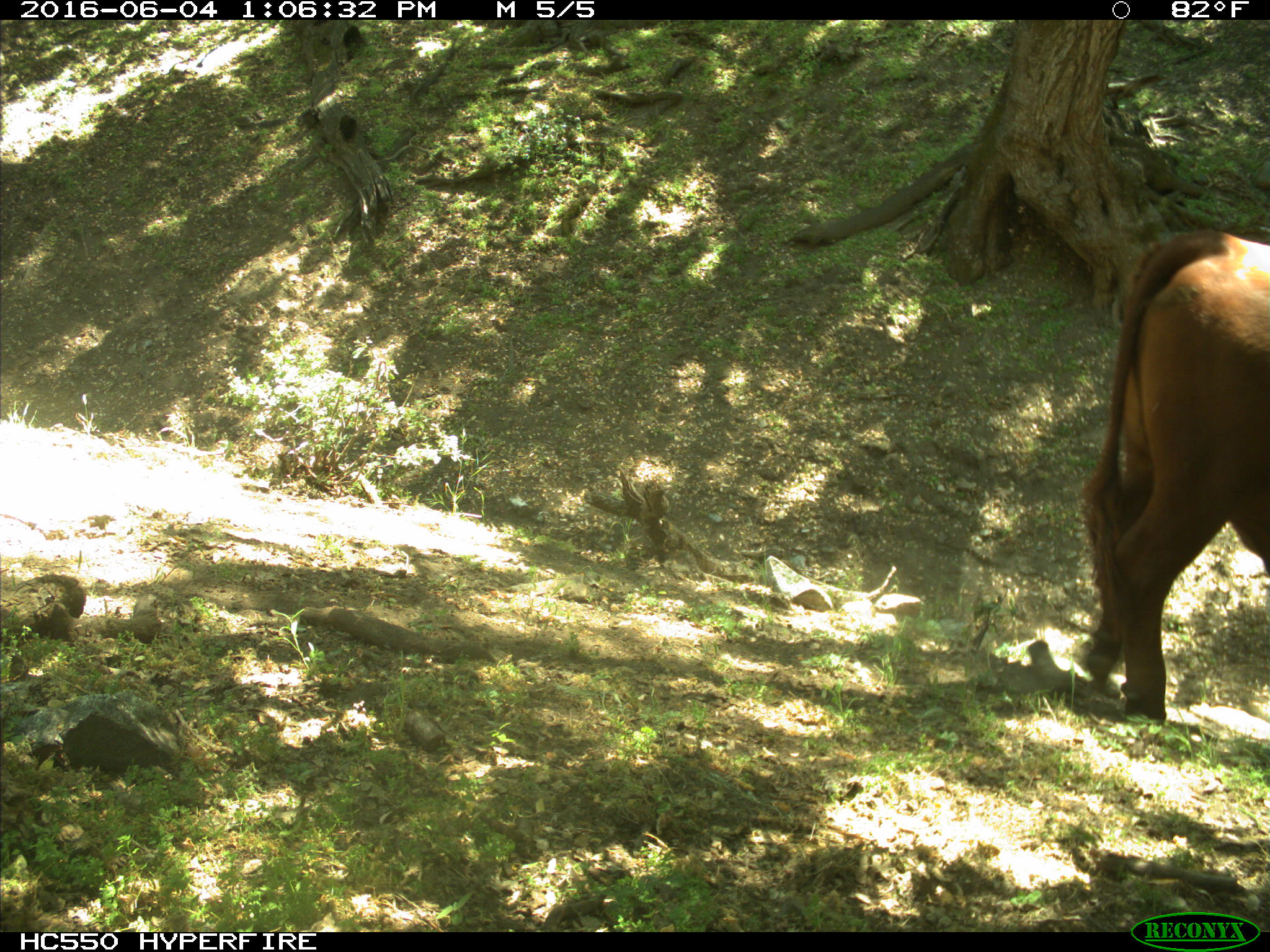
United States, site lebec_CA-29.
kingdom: Animalia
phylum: Chordata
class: Mammalia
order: Artiodactyla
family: Bovidae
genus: Bos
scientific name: Bos taurus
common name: domestic cow